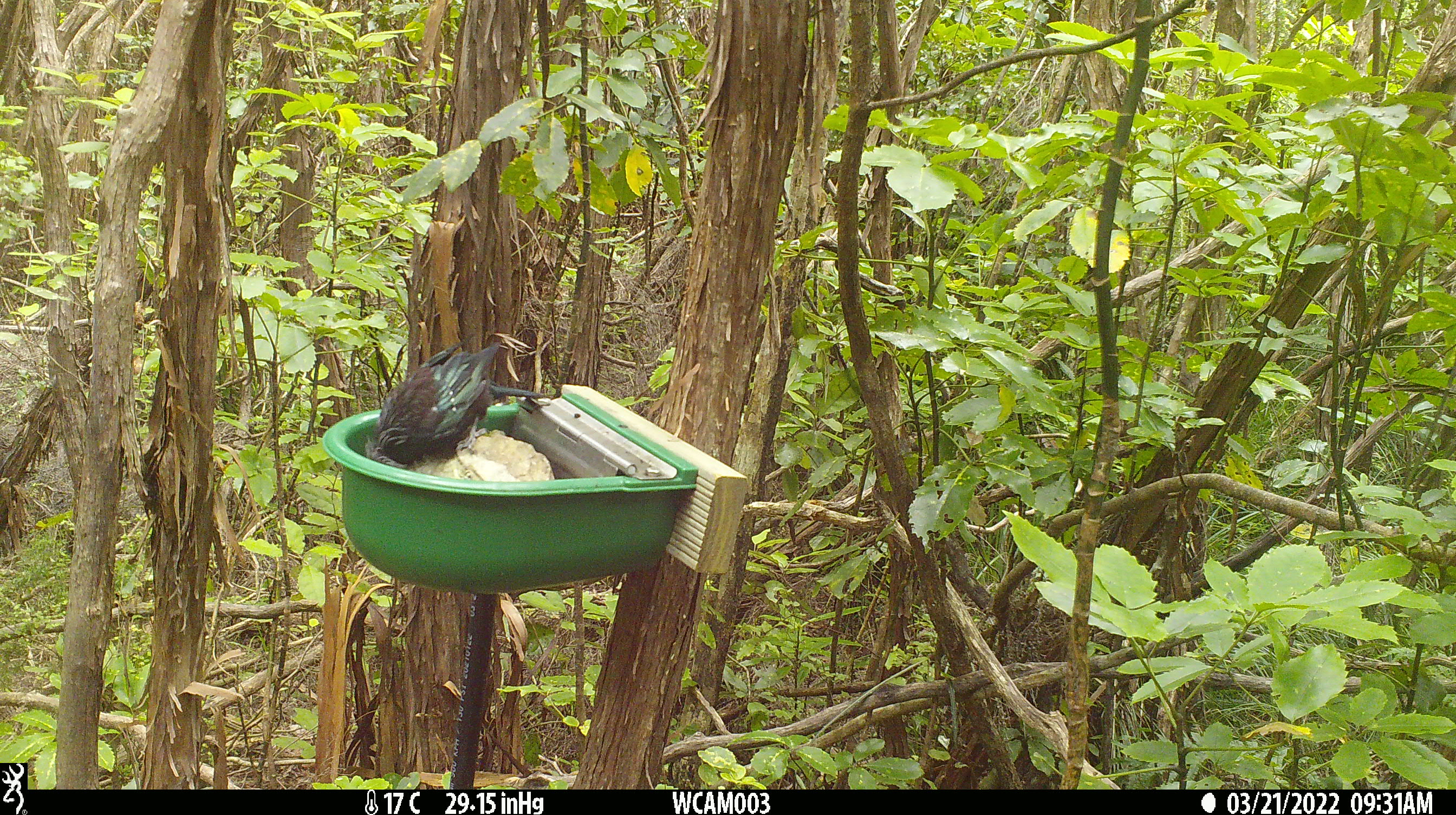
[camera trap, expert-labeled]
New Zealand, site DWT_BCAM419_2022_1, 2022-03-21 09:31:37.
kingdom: Animalia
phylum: Chordata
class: Aves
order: Passeriformes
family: Meliphagidae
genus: Prosthemadera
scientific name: Prosthemadera novaeseelandiae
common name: tui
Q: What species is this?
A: Tui (Prosthemadera novaeseelandiae).